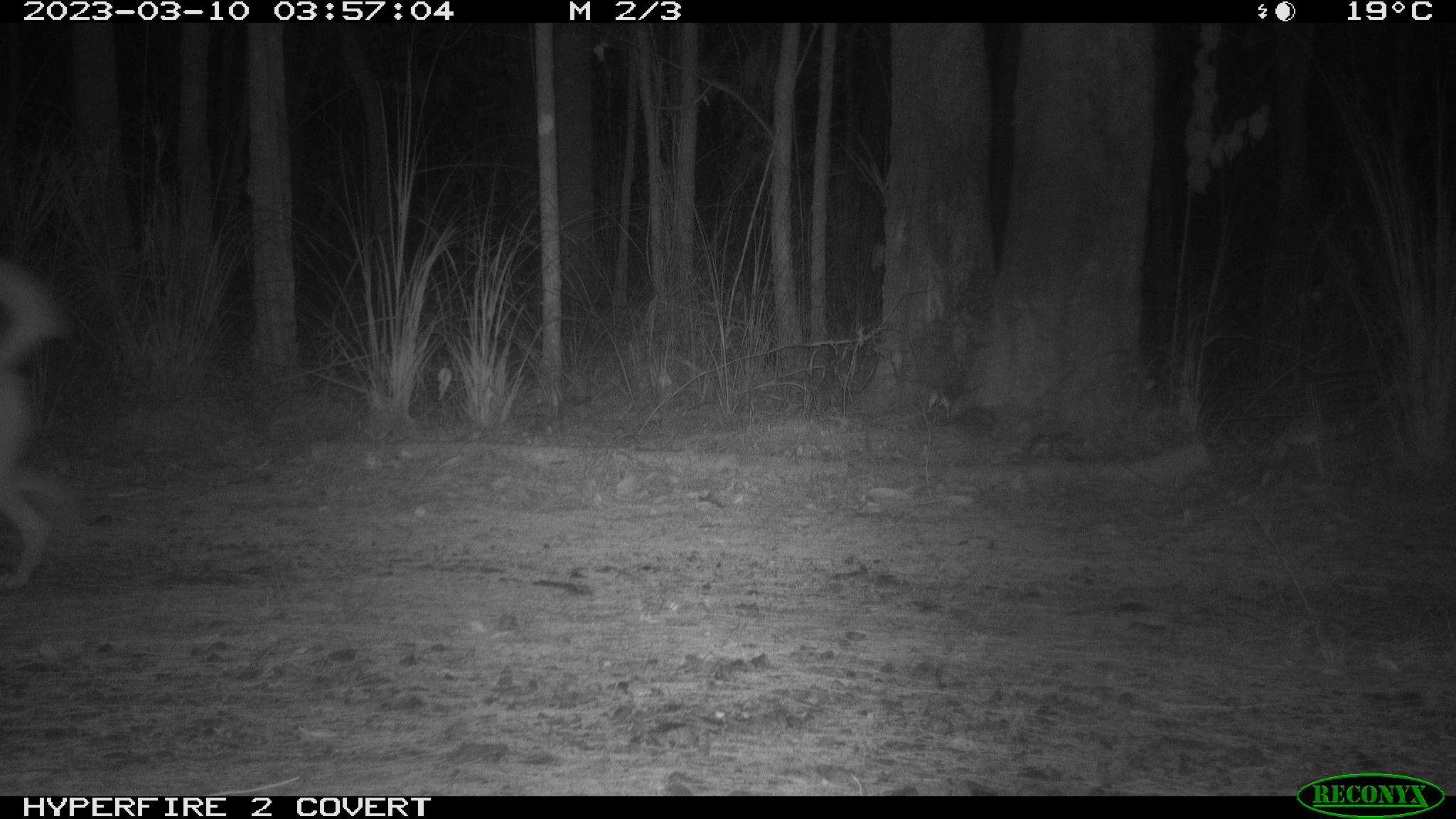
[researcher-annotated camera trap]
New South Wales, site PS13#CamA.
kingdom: Animalia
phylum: Chordata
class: Mammalia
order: Carnivora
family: Canidae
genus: Canis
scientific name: Canis familiaris dingo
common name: dingo